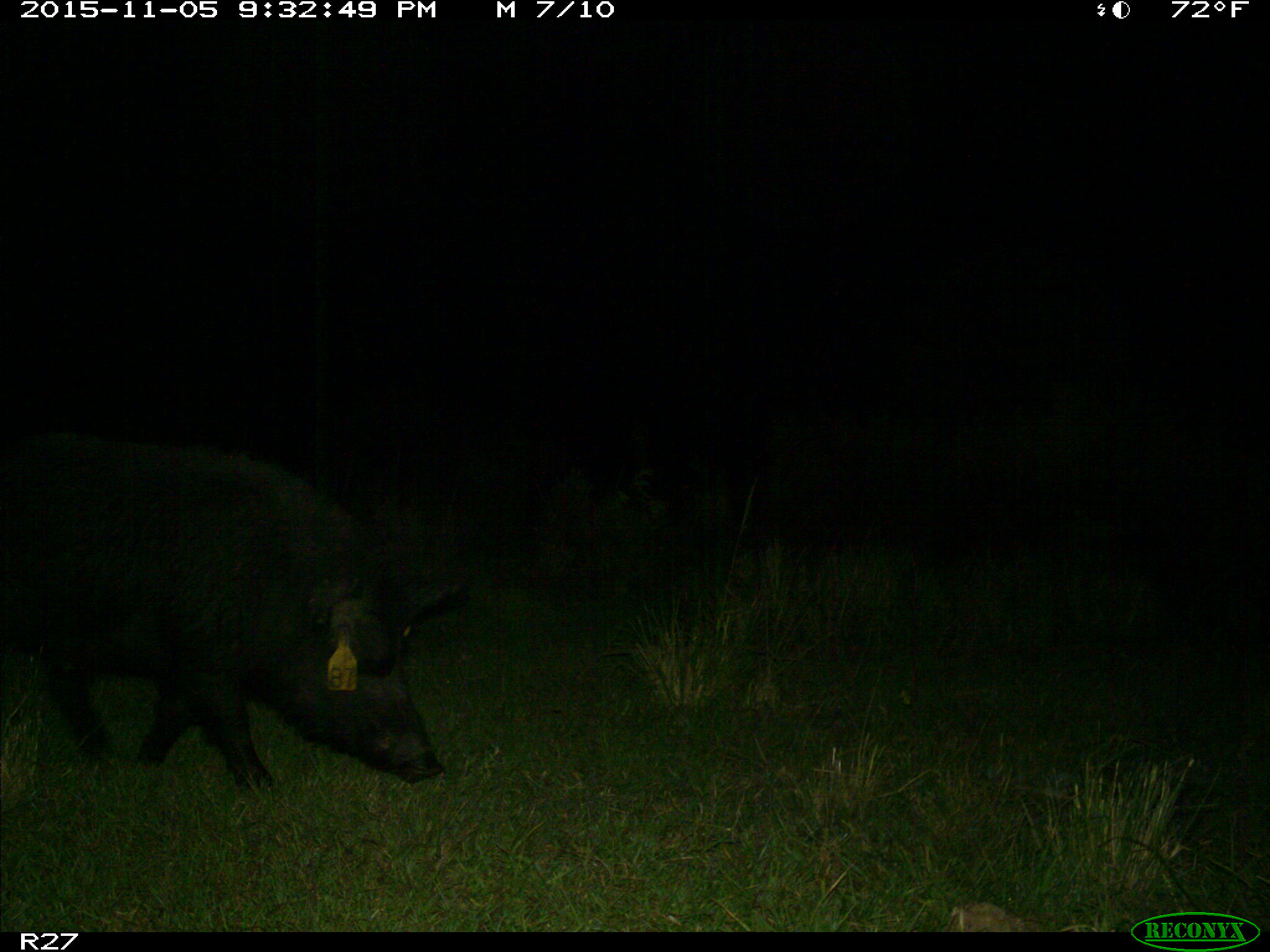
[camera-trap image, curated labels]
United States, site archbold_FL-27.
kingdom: Animalia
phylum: Chordata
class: Mammalia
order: Artiodactyla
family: Suidae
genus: Sus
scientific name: Sus scrofa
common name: wild boar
Sus scrofa (wild boar).